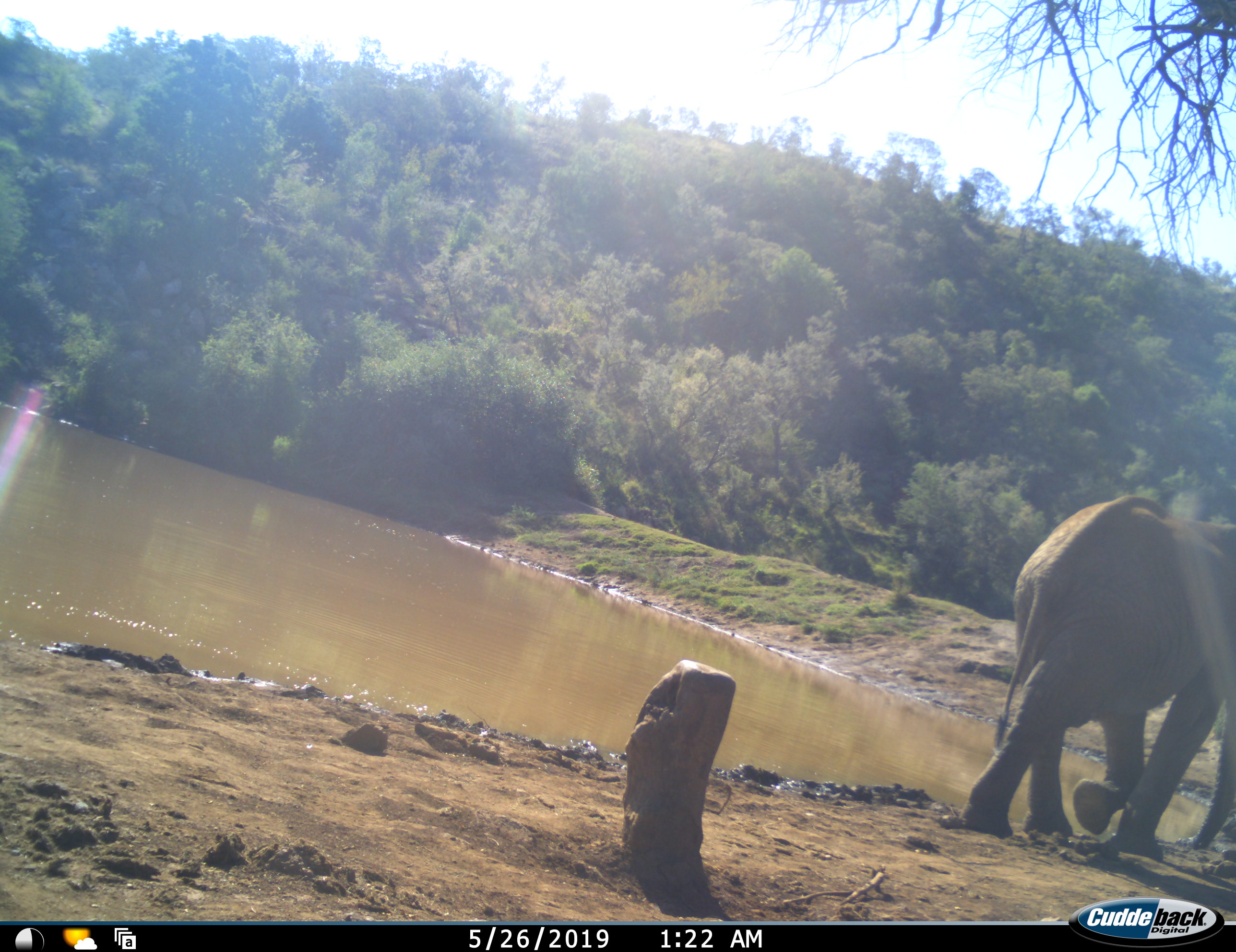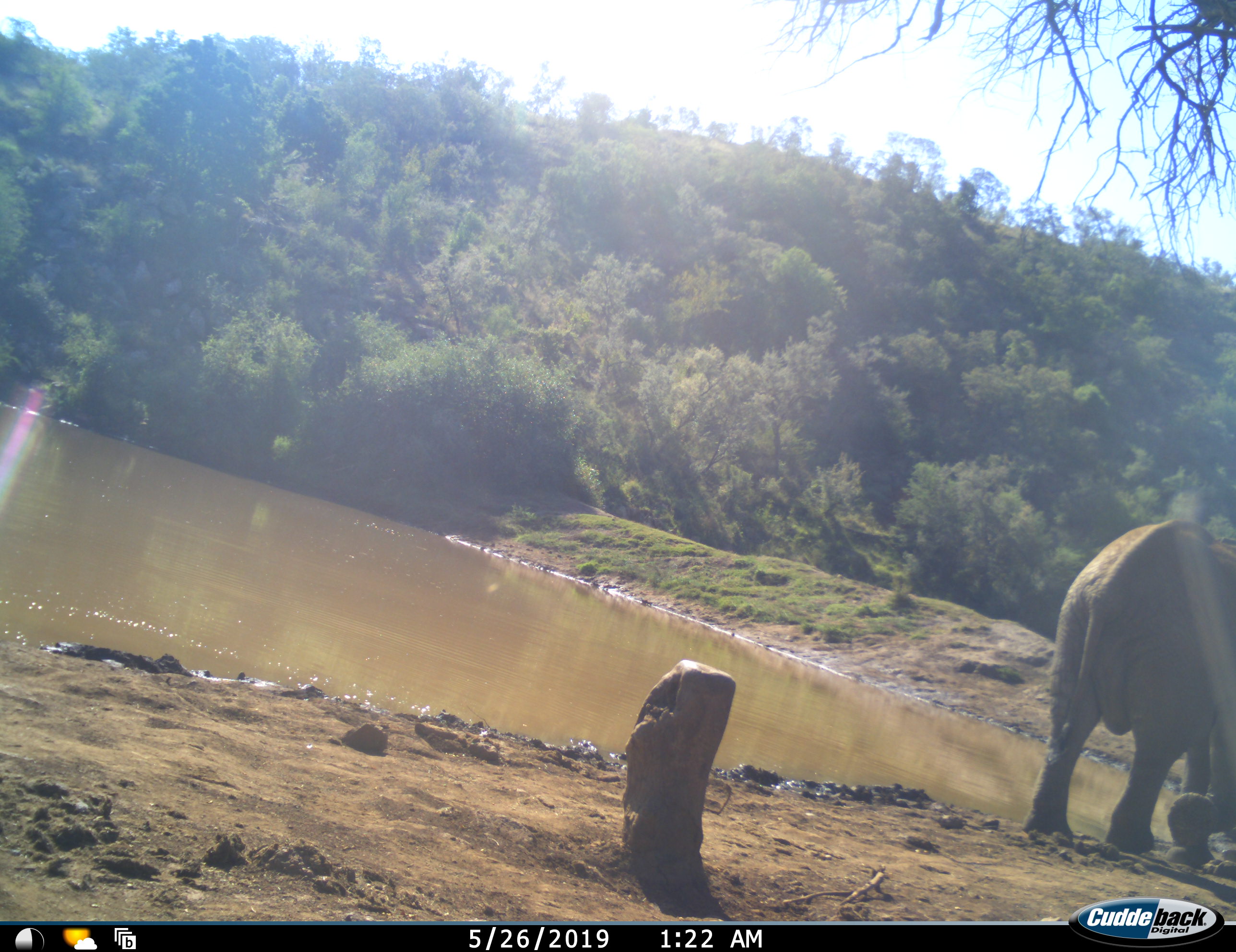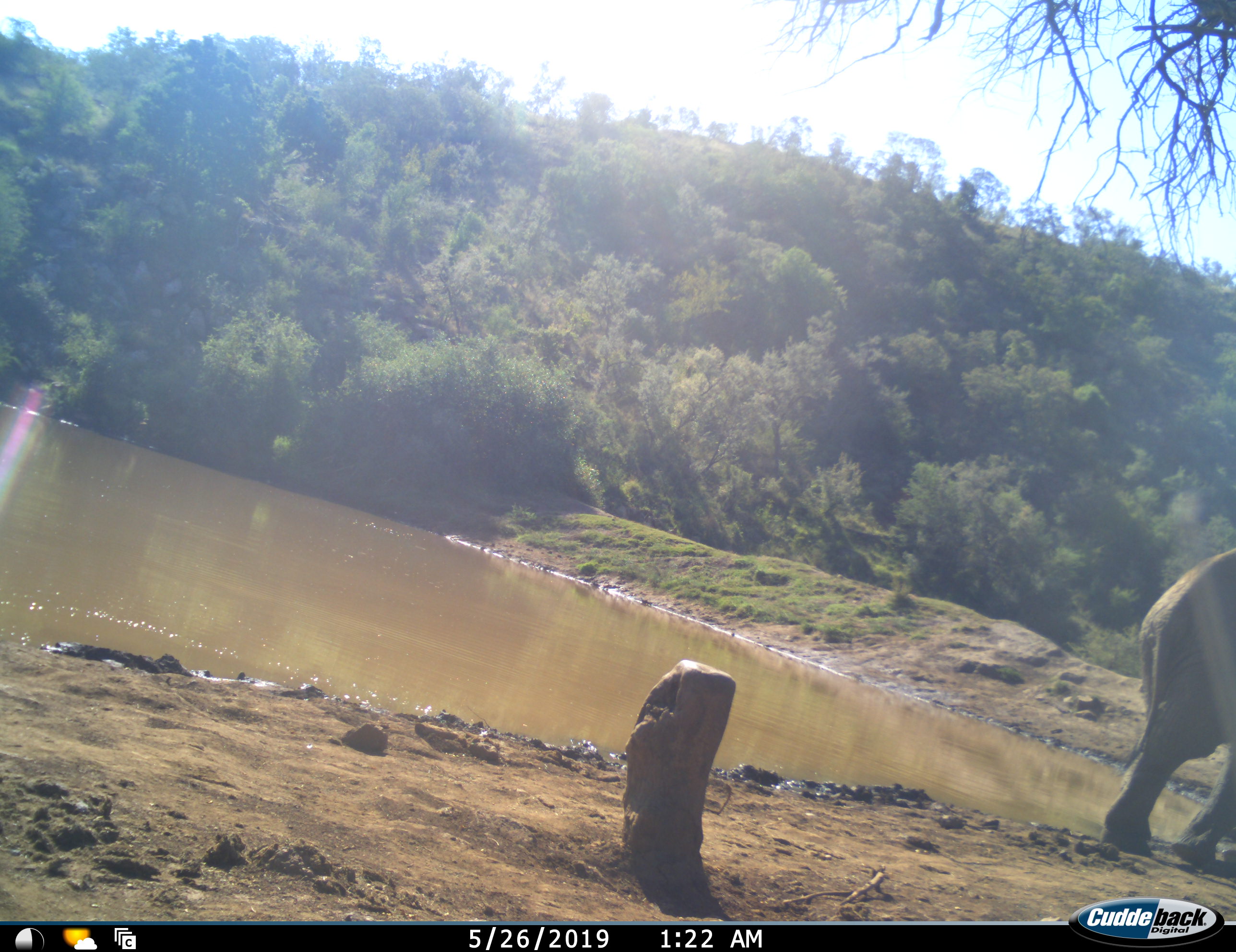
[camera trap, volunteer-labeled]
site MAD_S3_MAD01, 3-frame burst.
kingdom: Animalia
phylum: Chordata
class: Mammalia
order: Proboscidea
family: Elephantidae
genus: Loxodonta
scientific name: Loxodonta africana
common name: african bush elephant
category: elephant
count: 1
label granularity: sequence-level